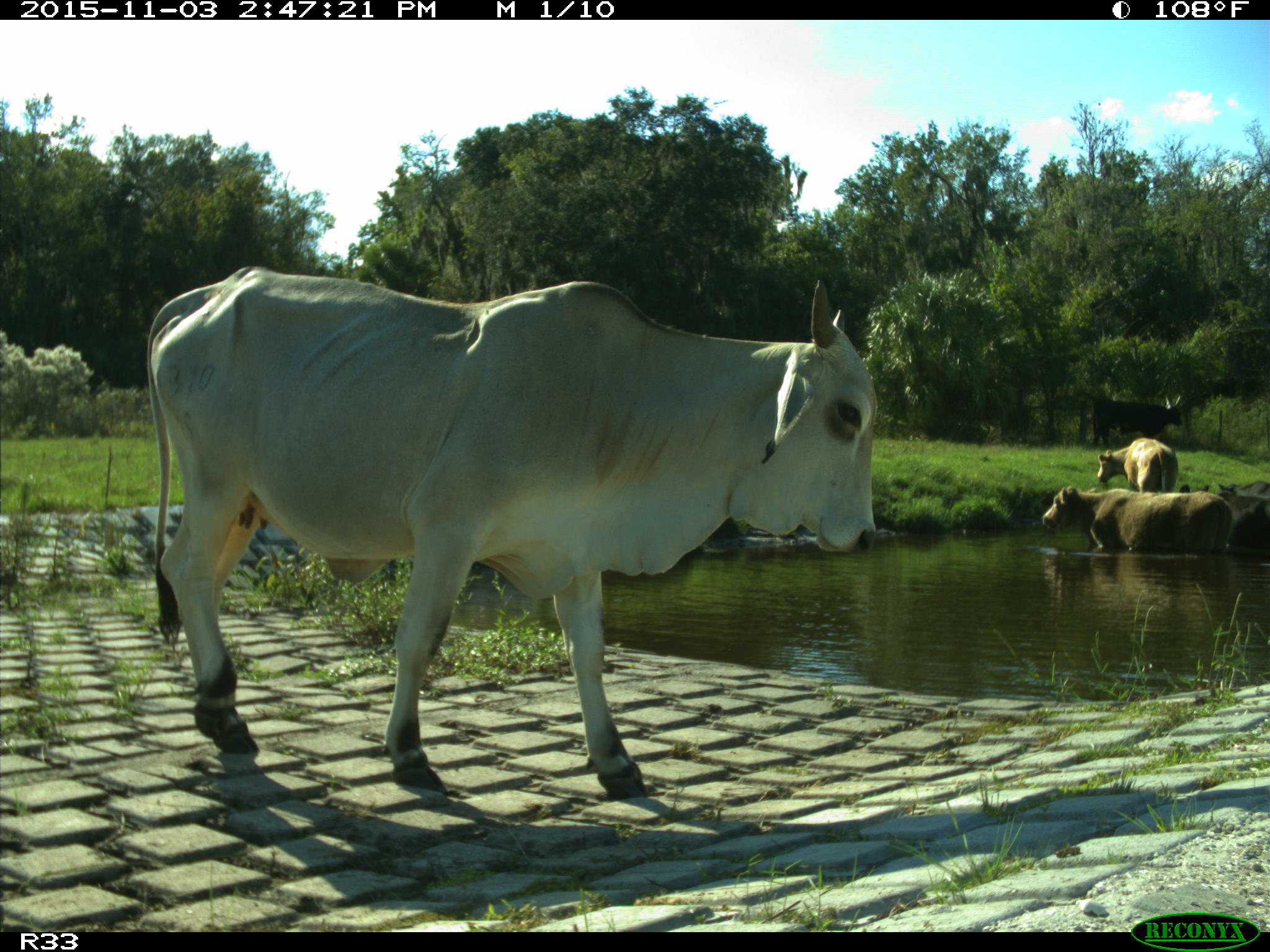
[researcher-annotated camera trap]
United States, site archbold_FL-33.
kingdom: Animalia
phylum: Chordata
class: Mammalia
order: Artiodactyla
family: Bovidae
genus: Bos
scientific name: Bos taurus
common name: domestic cow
Bos taurus (domestic cow).